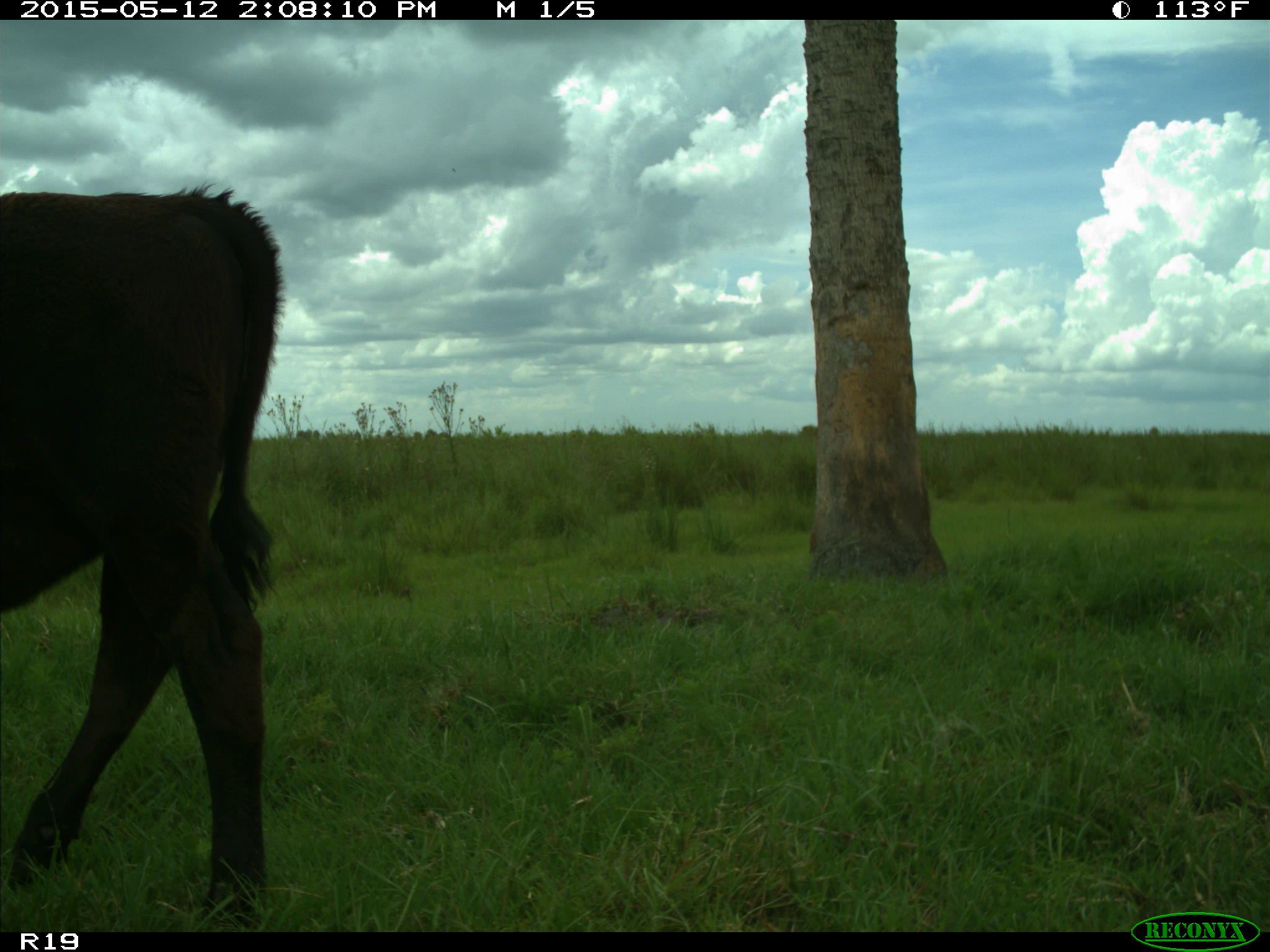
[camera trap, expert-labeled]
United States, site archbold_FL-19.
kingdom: Animalia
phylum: Chordata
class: Mammalia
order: Artiodactyla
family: Bovidae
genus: Bos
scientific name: Bos taurus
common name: domestic cow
Bos taurus (domestic cow).